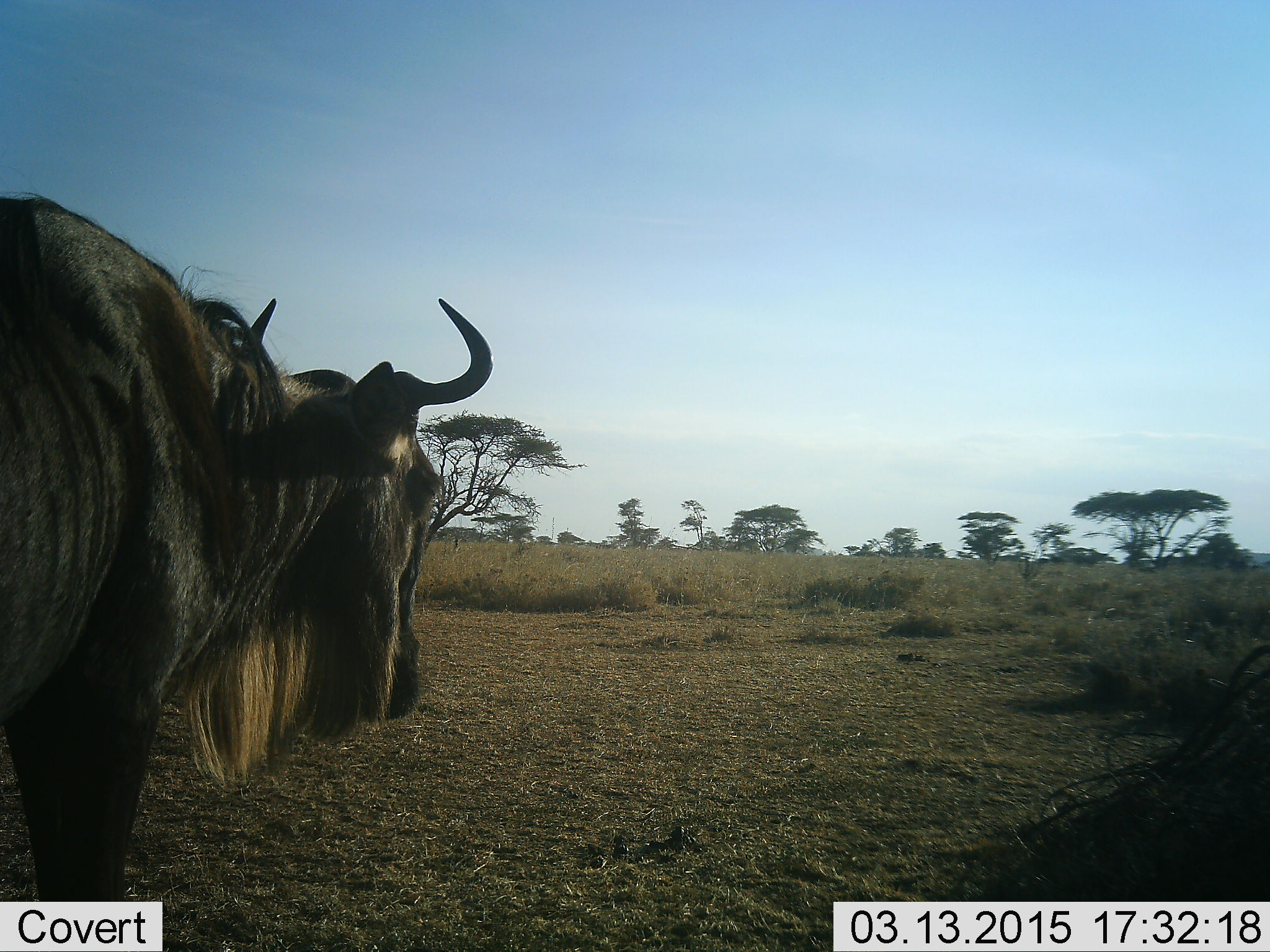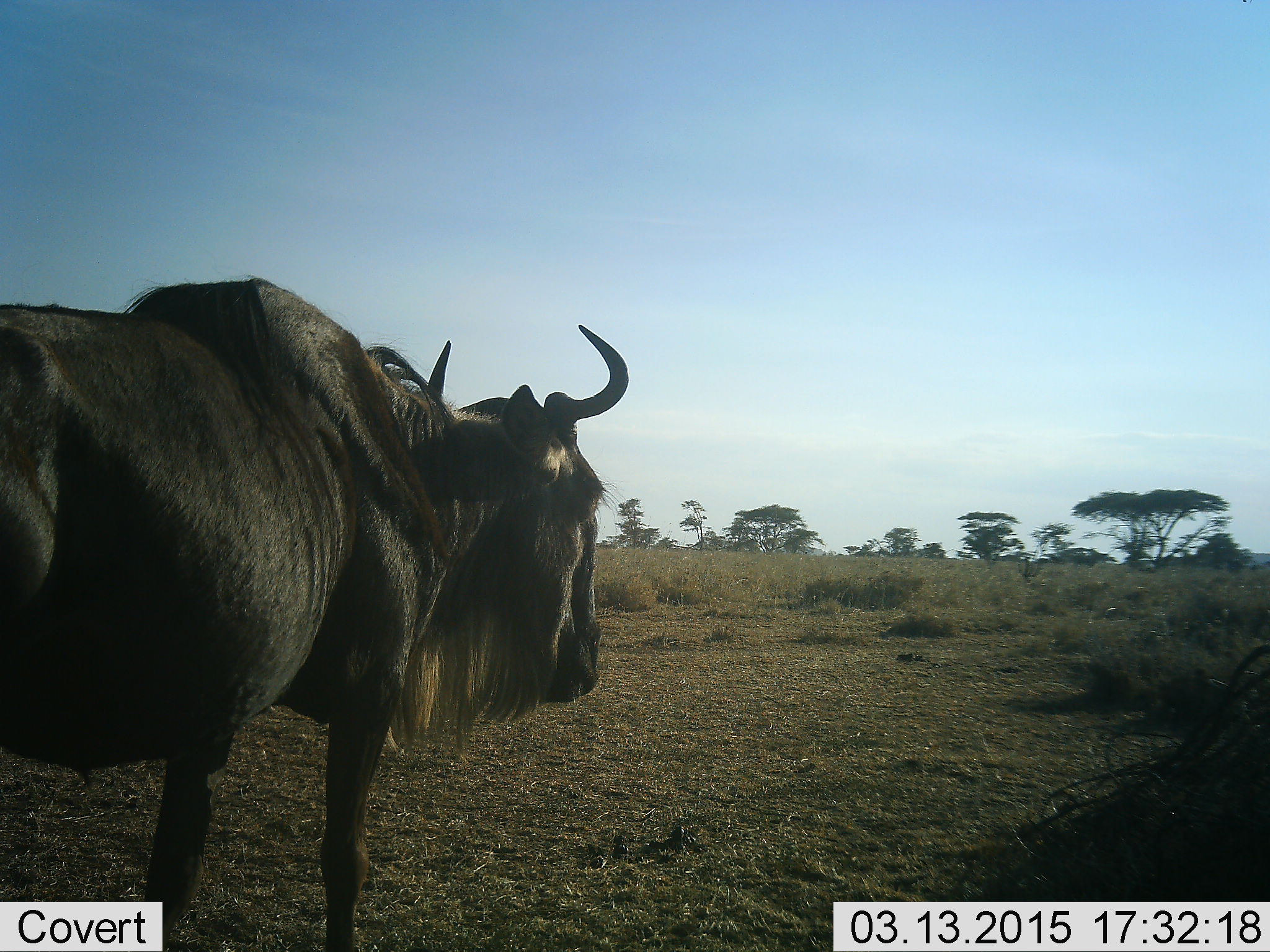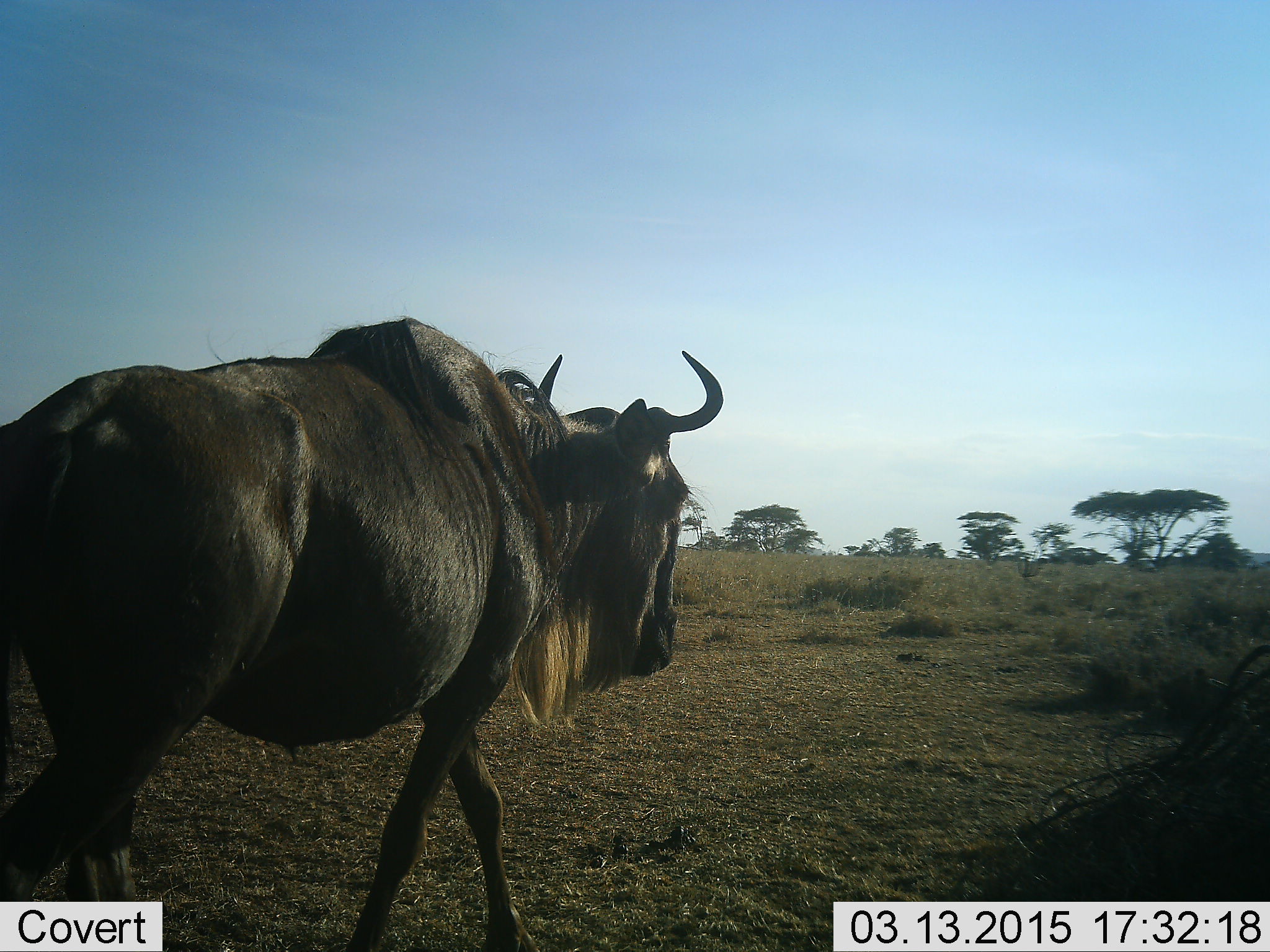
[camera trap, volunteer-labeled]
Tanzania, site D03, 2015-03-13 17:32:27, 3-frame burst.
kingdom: Animalia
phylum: Chordata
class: Mammalia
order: Artiodactyla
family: Bovidae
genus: Connochaetes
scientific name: Connochaetes taurinus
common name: blue wildebeest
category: wildebeest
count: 1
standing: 20%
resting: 0%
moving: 80%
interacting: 0%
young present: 0%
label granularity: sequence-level